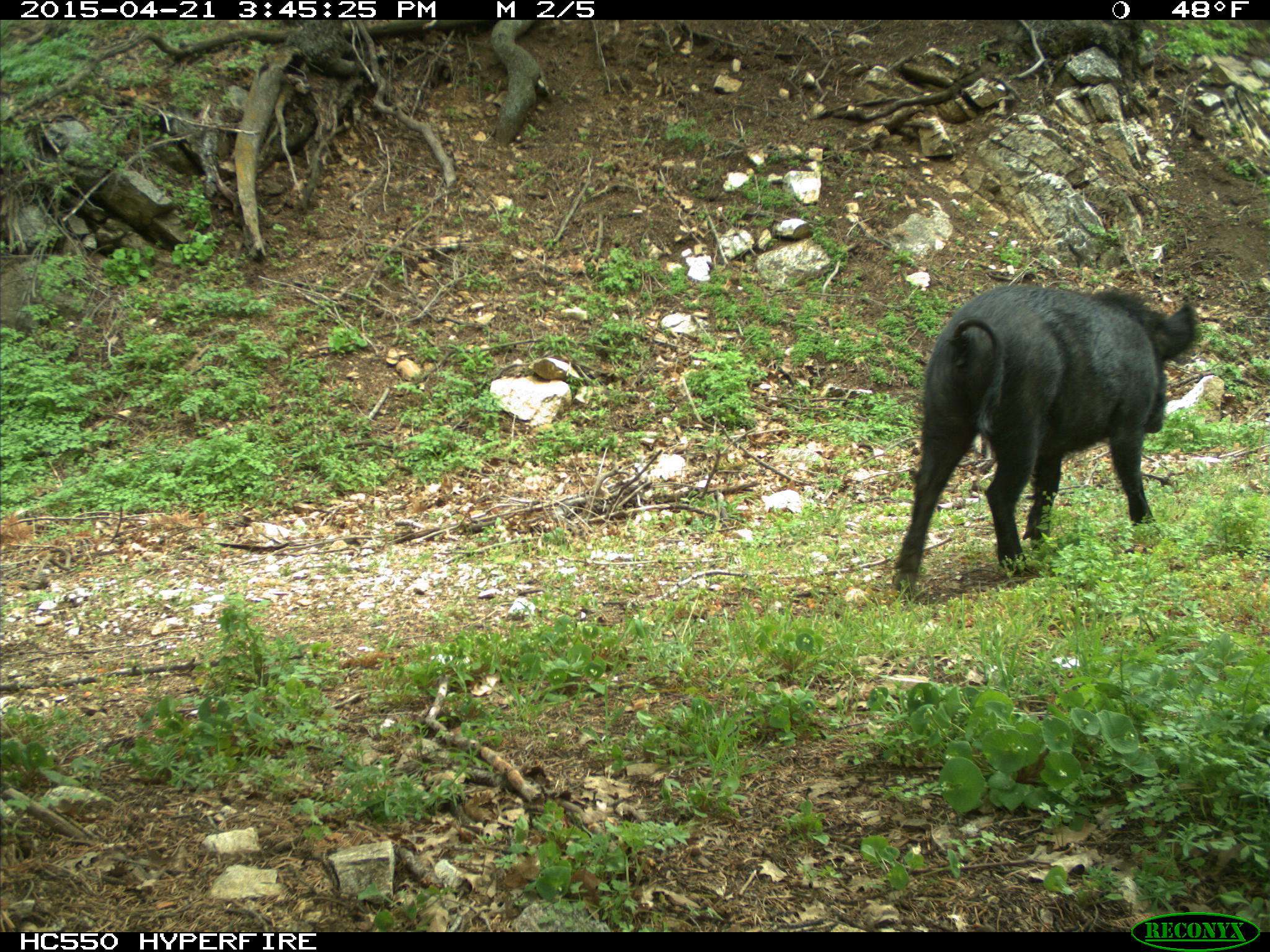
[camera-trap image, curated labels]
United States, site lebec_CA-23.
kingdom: Animalia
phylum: Chordata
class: Mammalia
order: Artiodactyla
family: Suidae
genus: Sus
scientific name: Sus scrofa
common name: wild boar